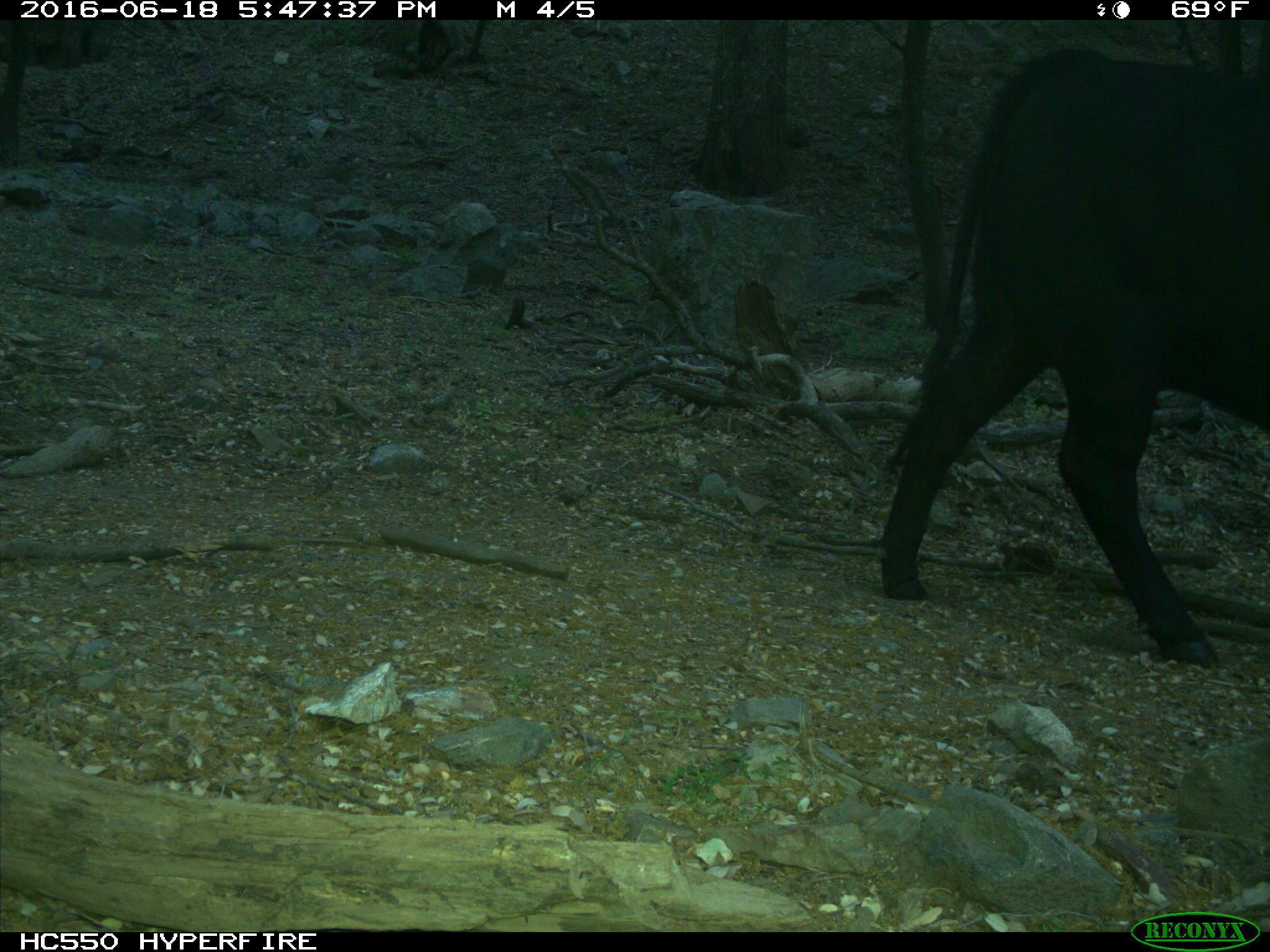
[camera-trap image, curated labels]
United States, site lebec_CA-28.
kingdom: Animalia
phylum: Chordata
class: Mammalia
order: Artiodactyla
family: Bovidae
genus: Bos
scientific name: Bos taurus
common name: domestic cow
Bos taurus (domestic cow).